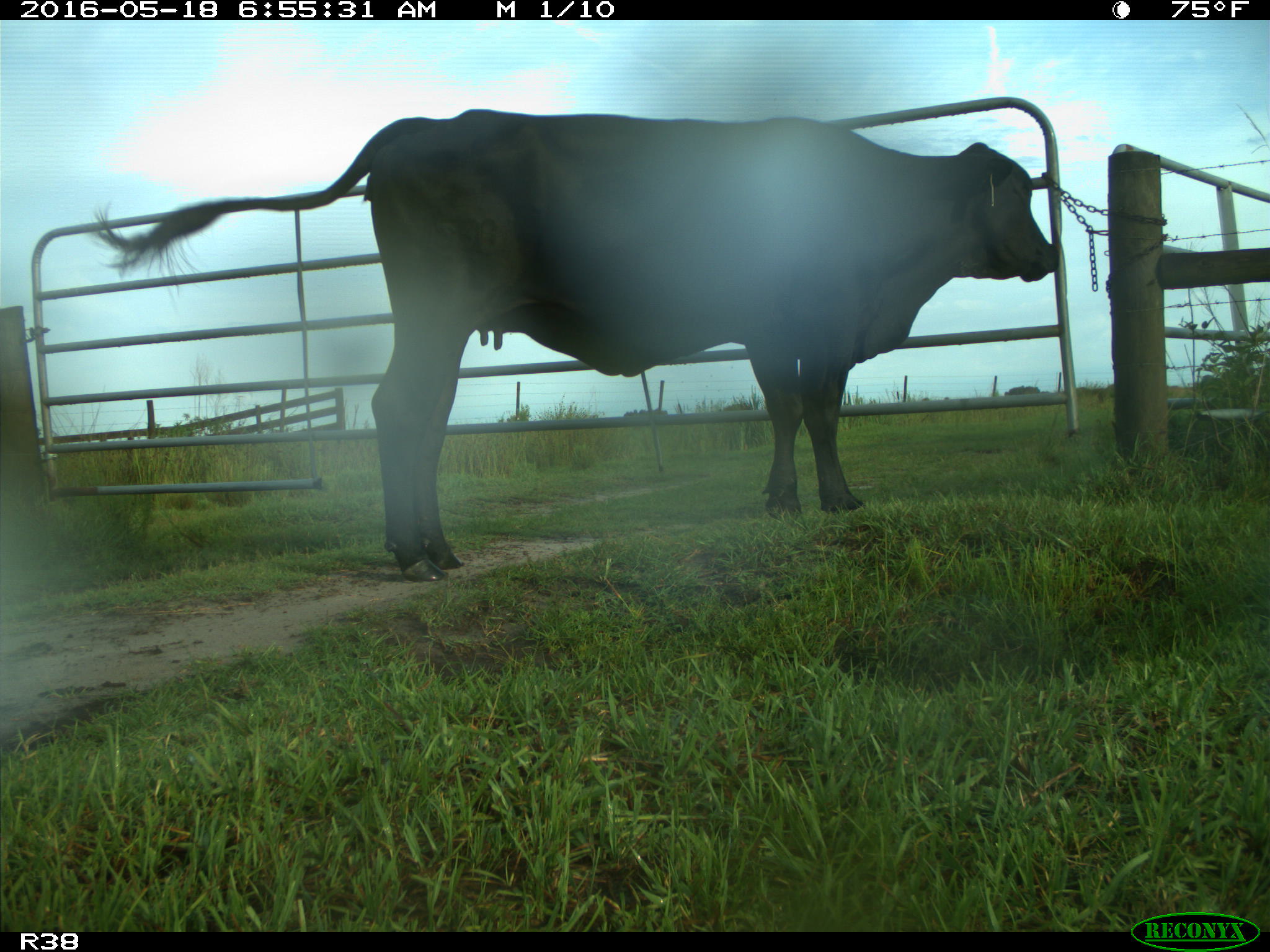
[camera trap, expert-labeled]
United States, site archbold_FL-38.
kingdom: Animalia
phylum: Chordata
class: Mammalia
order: Artiodactyla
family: Bovidae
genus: Bos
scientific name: Bos taurus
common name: domestic cow